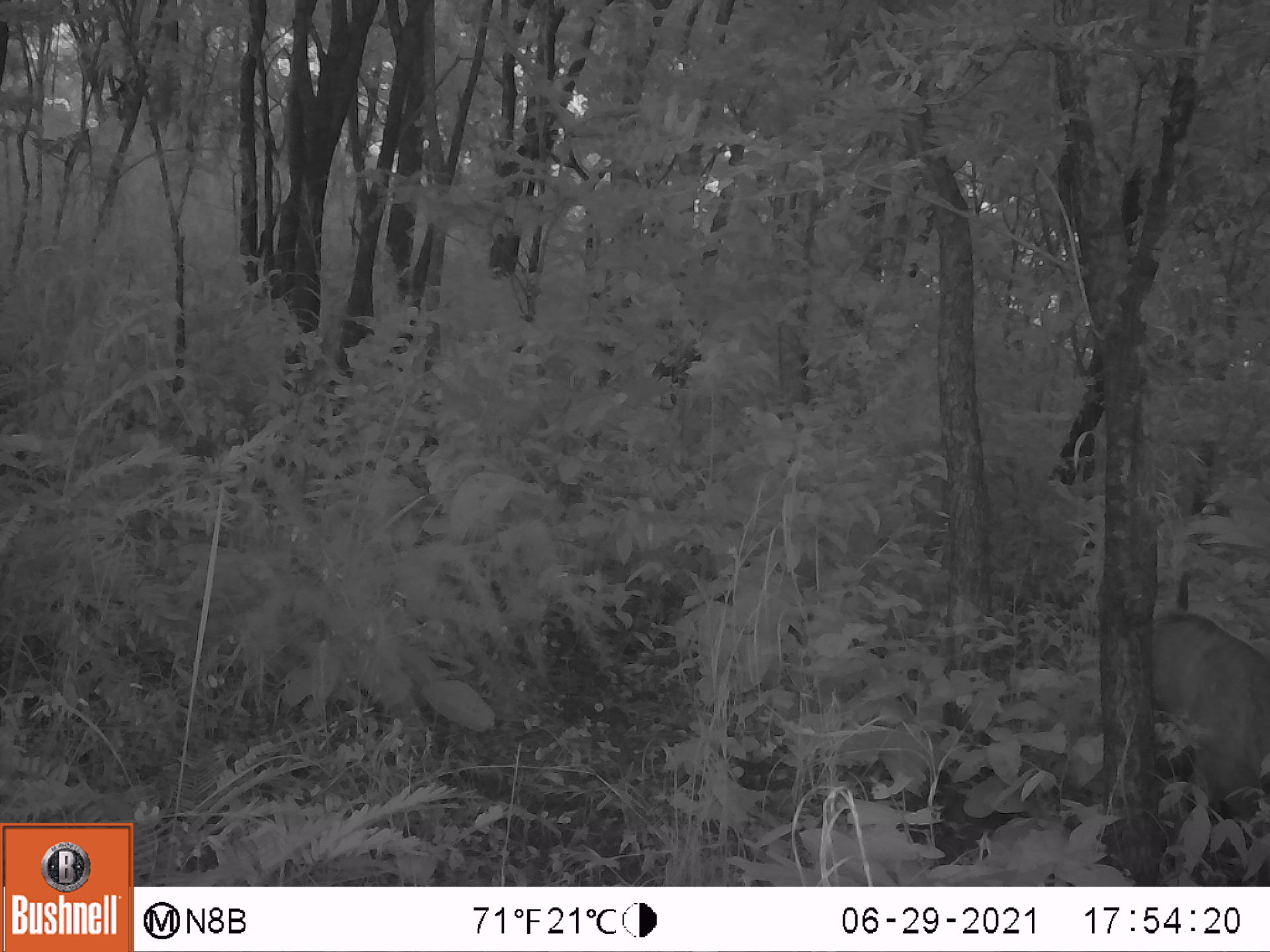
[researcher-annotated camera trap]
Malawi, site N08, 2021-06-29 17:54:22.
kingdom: Animalia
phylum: Chordata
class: Mammalia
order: Artiodactyla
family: Bovidae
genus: Tragelaphus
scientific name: Tragelaphus sylvaticus sylvaticus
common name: cape bushbuck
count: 1